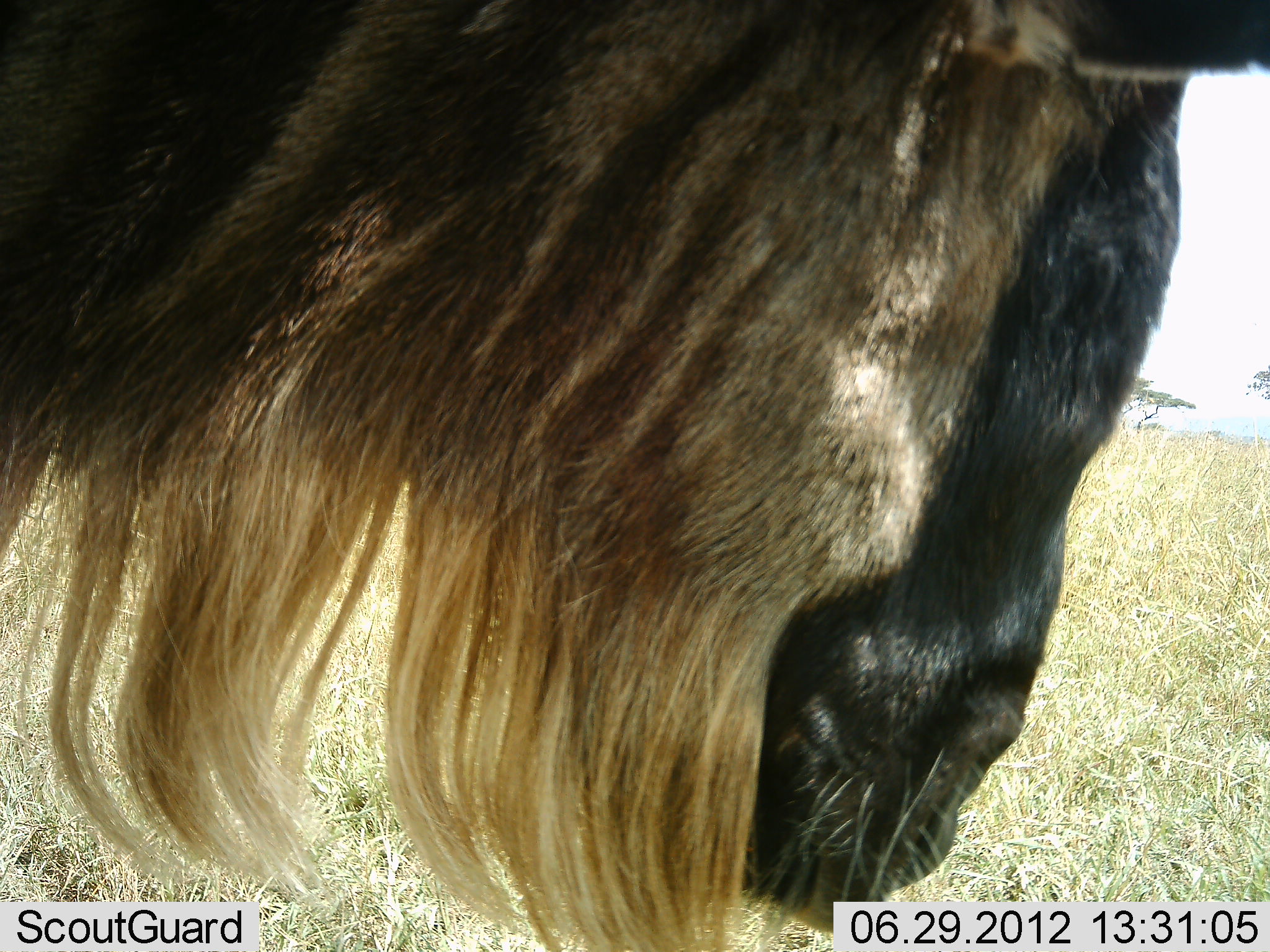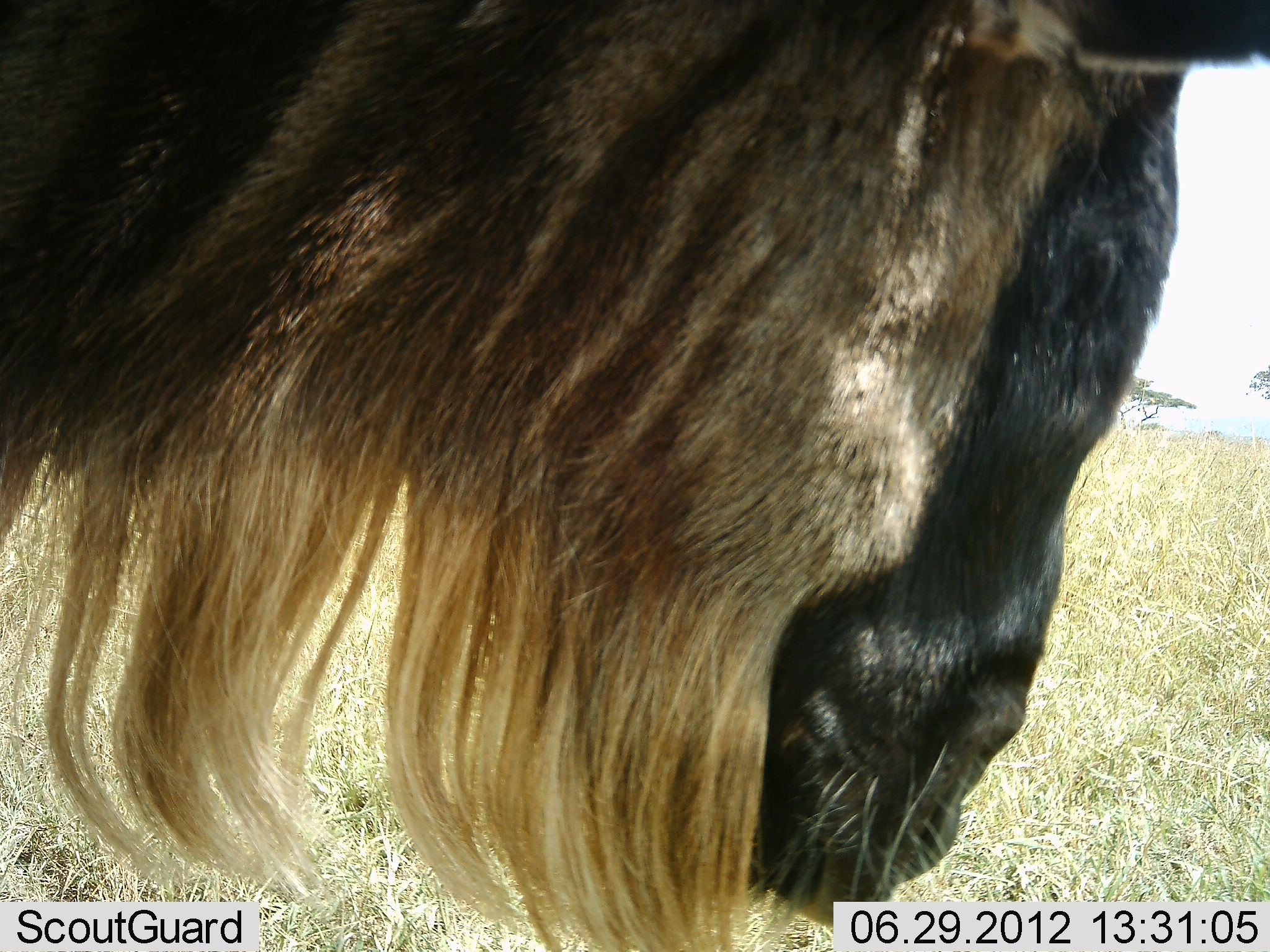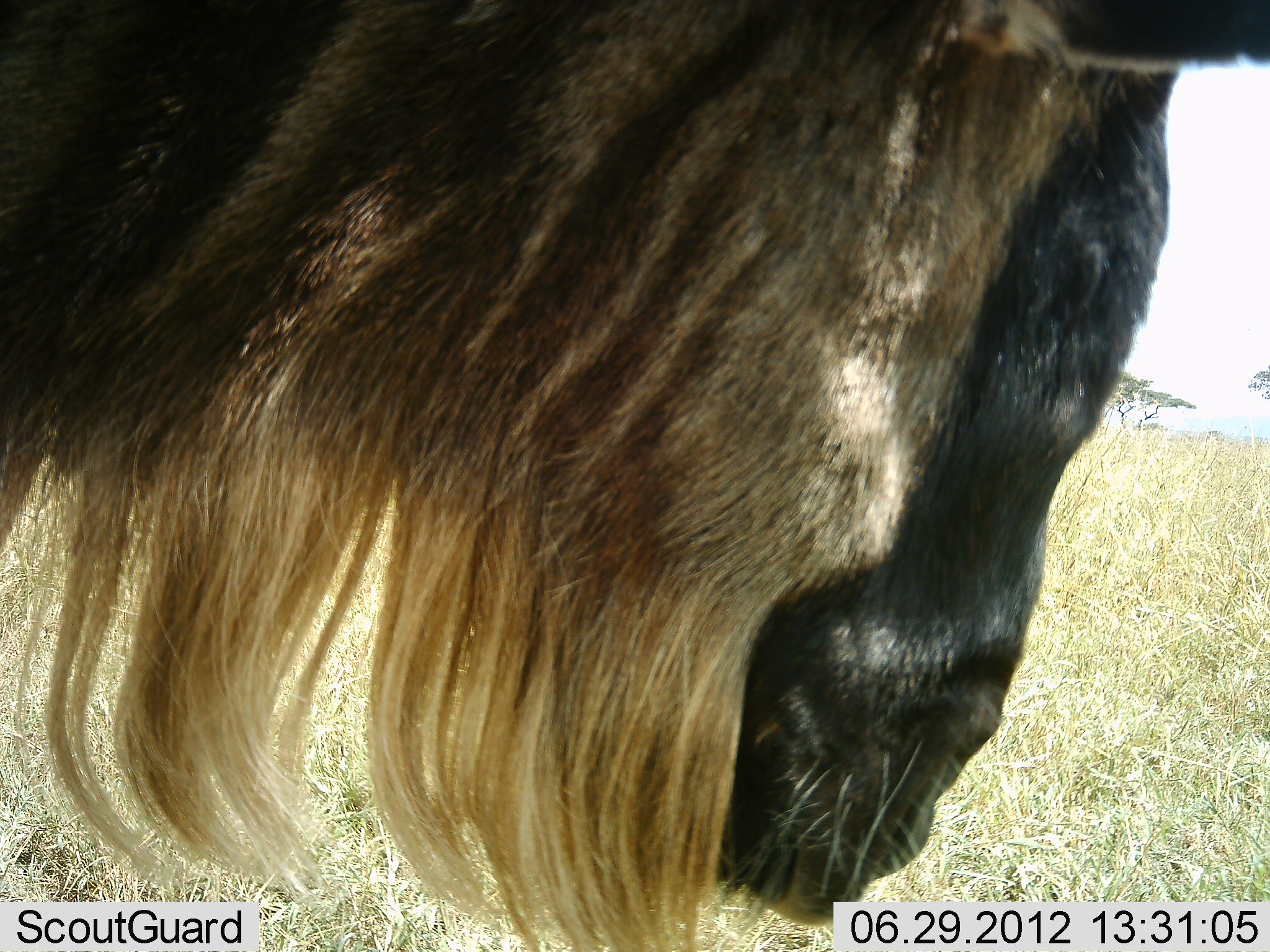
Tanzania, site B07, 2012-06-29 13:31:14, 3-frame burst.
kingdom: Animalia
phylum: Chordata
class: Mammalia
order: Artiodactyla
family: Bovidae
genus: Connochaetes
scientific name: Connochaetes taurinus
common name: blue wildebeest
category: wildebeest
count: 1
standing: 90%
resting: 0%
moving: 10%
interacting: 0%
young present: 0%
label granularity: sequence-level